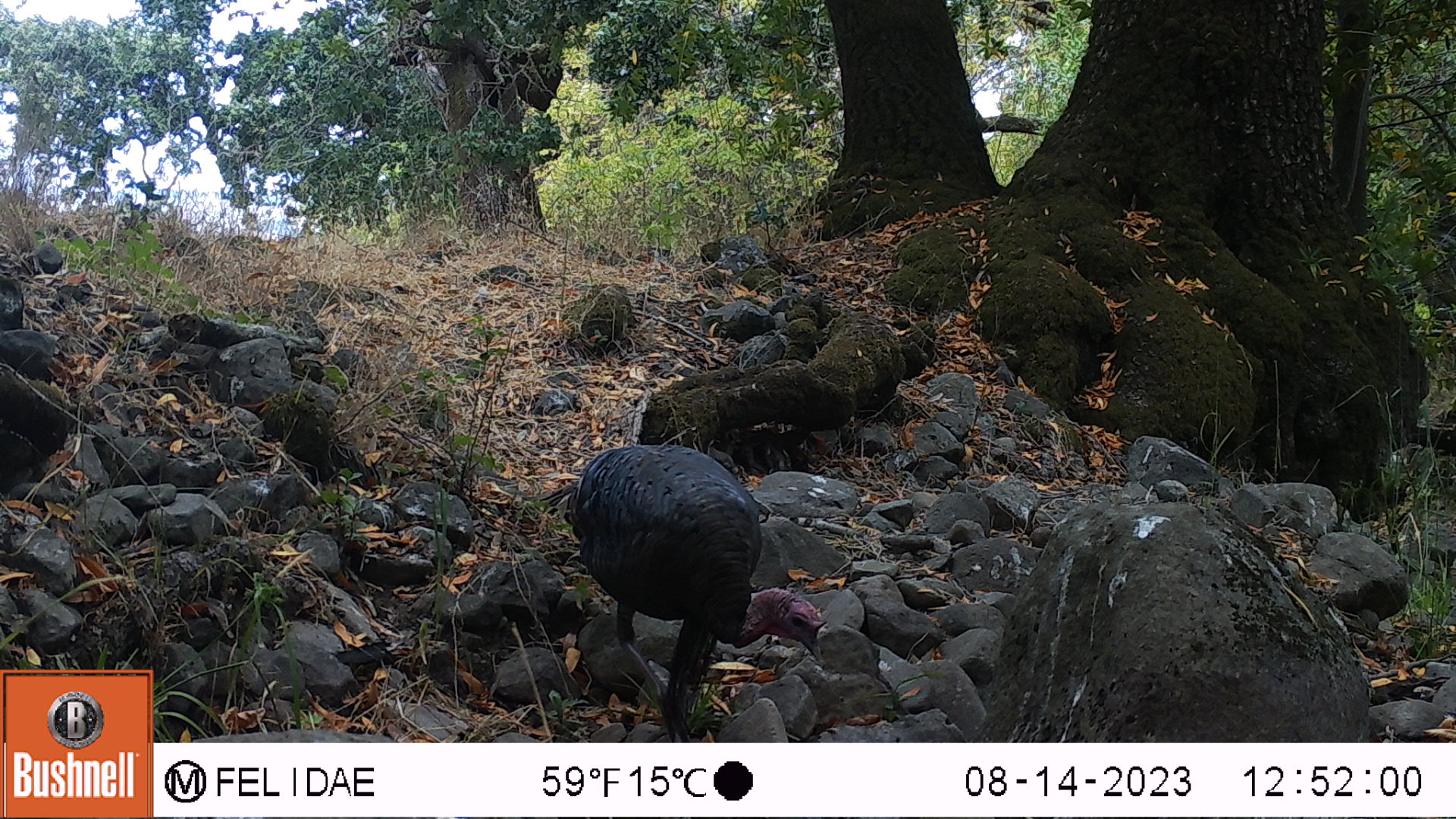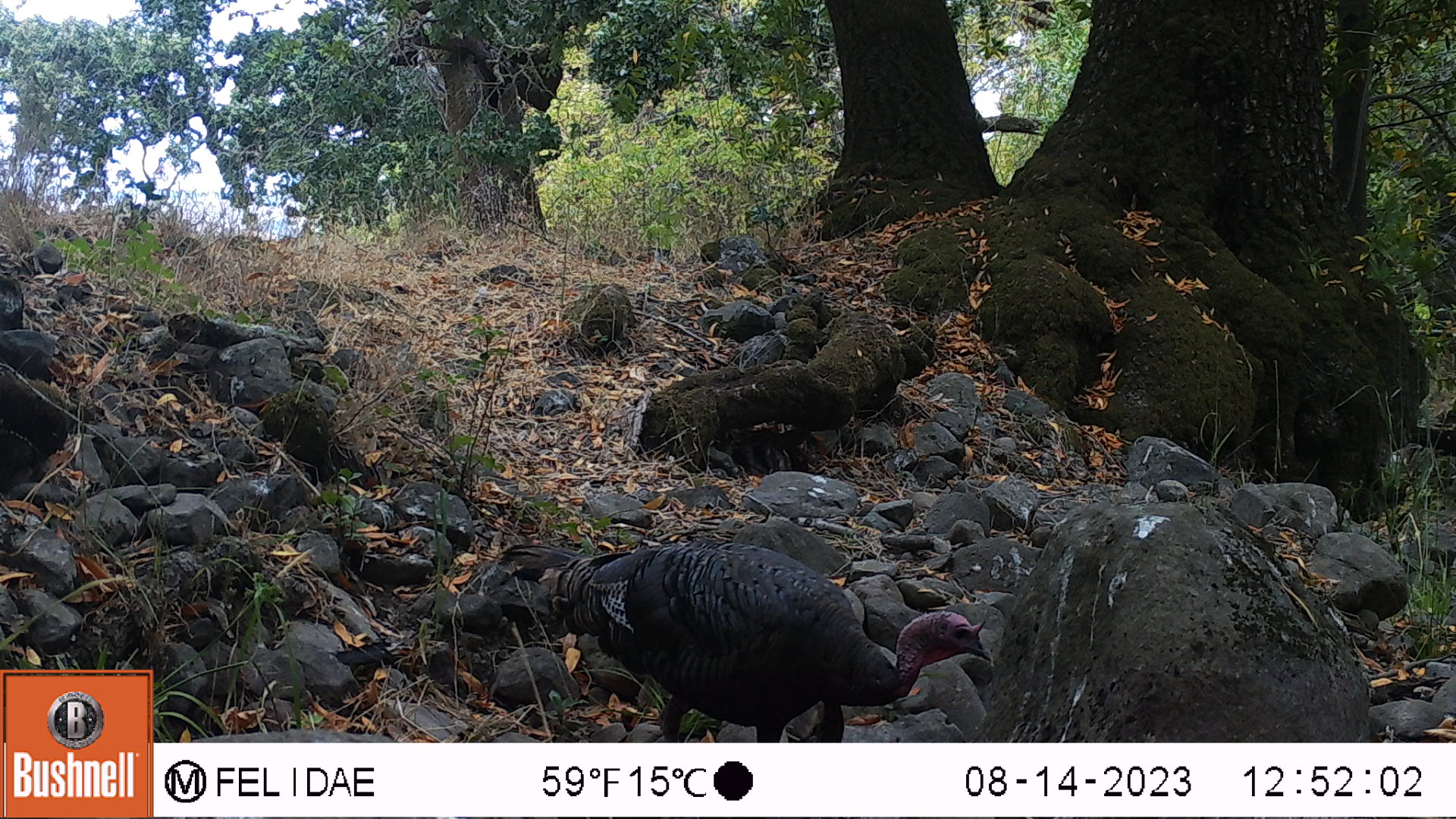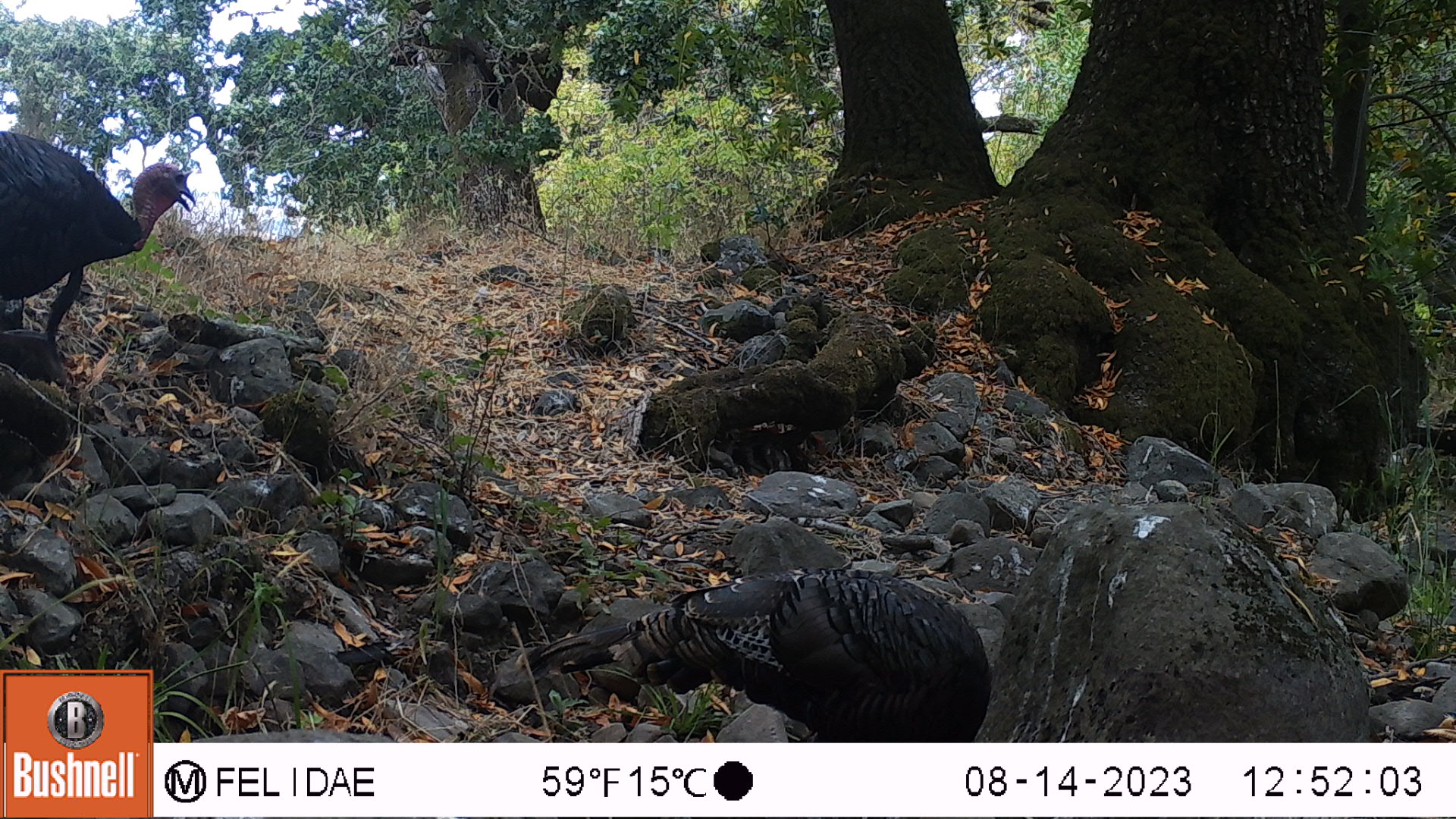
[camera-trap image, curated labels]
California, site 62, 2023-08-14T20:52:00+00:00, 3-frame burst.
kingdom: Animalia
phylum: Chordata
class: Aves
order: Galliformes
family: Phasianidae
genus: Meleagris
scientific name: Meleagris gallopavo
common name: turkey